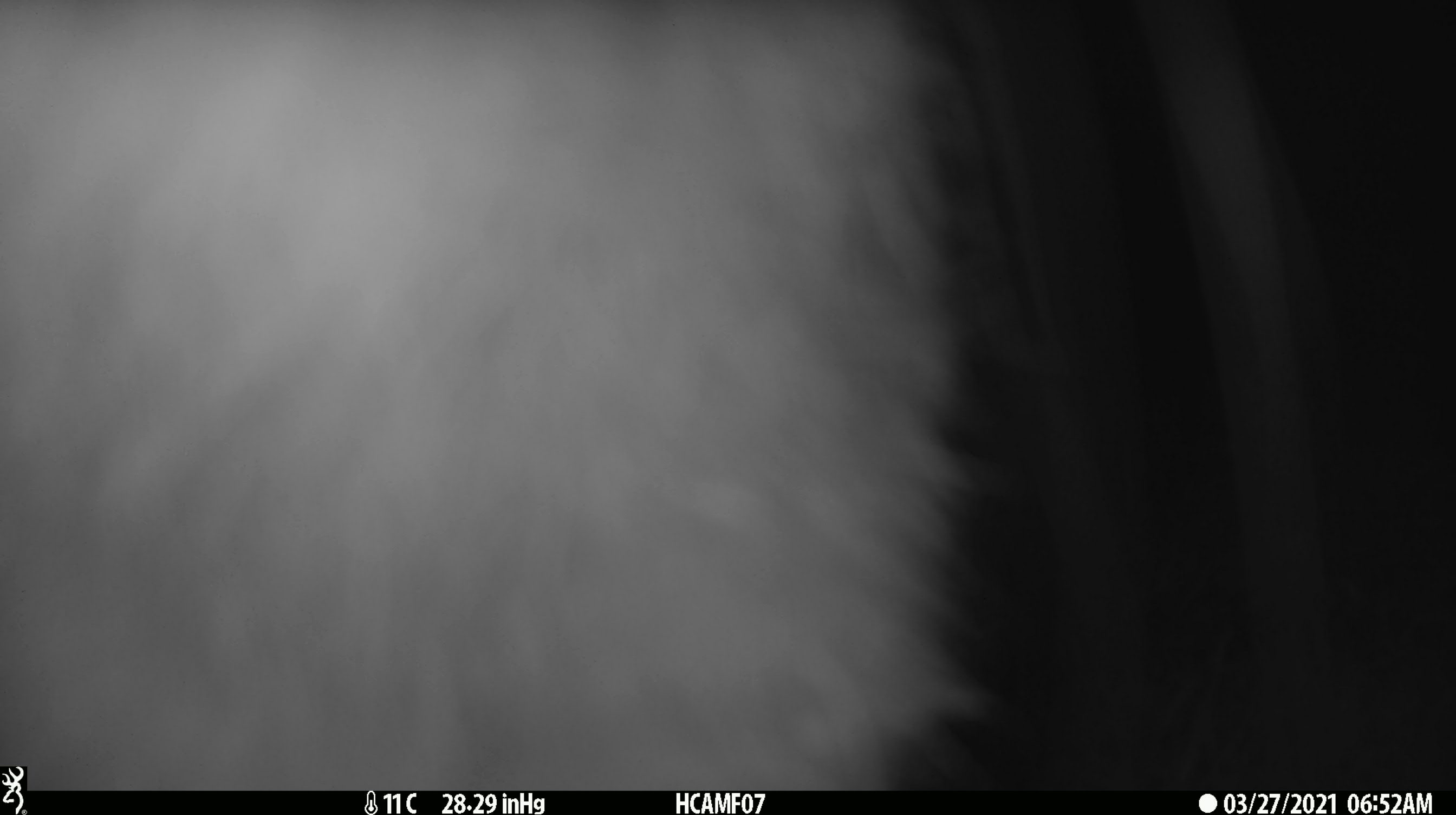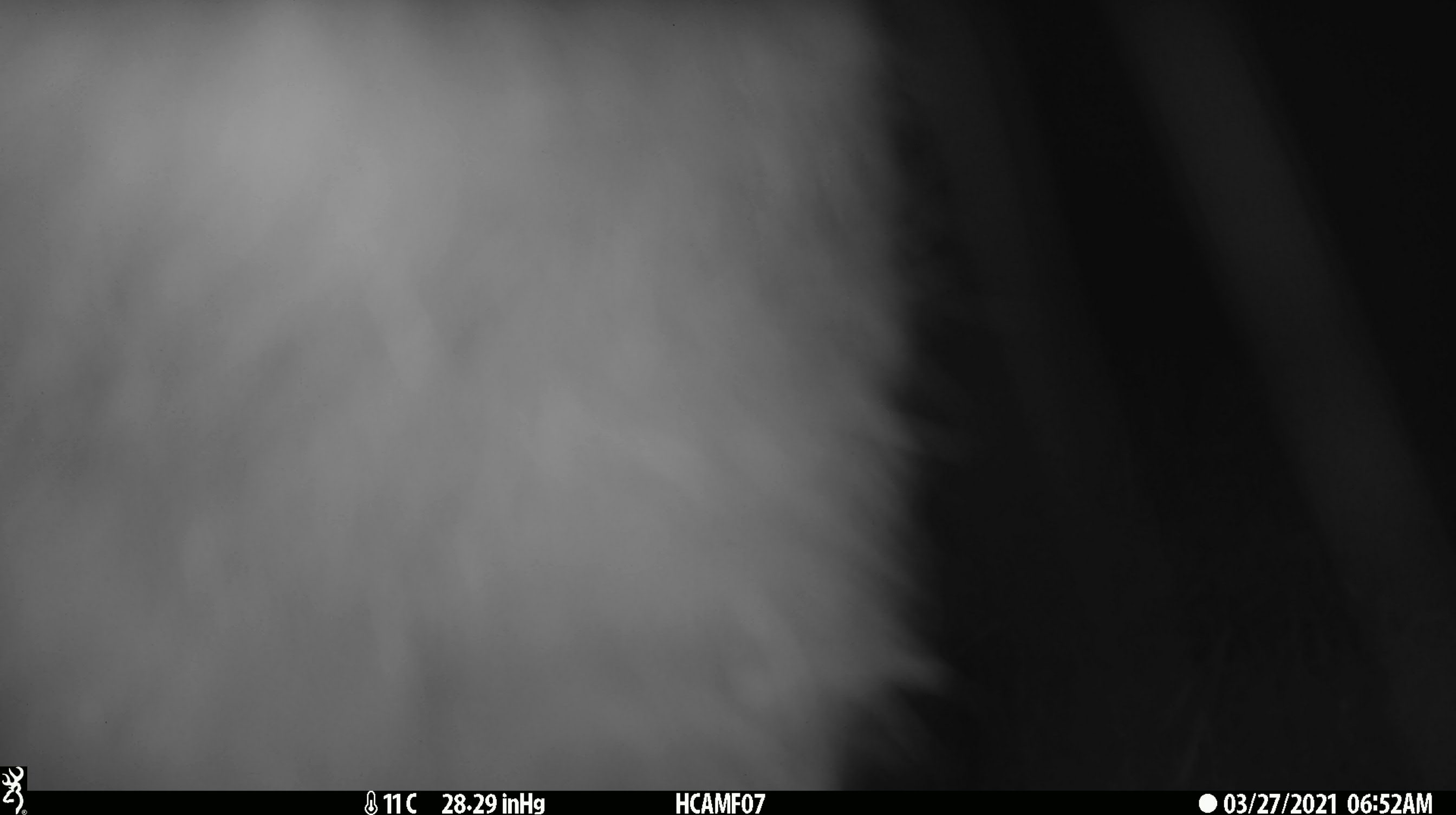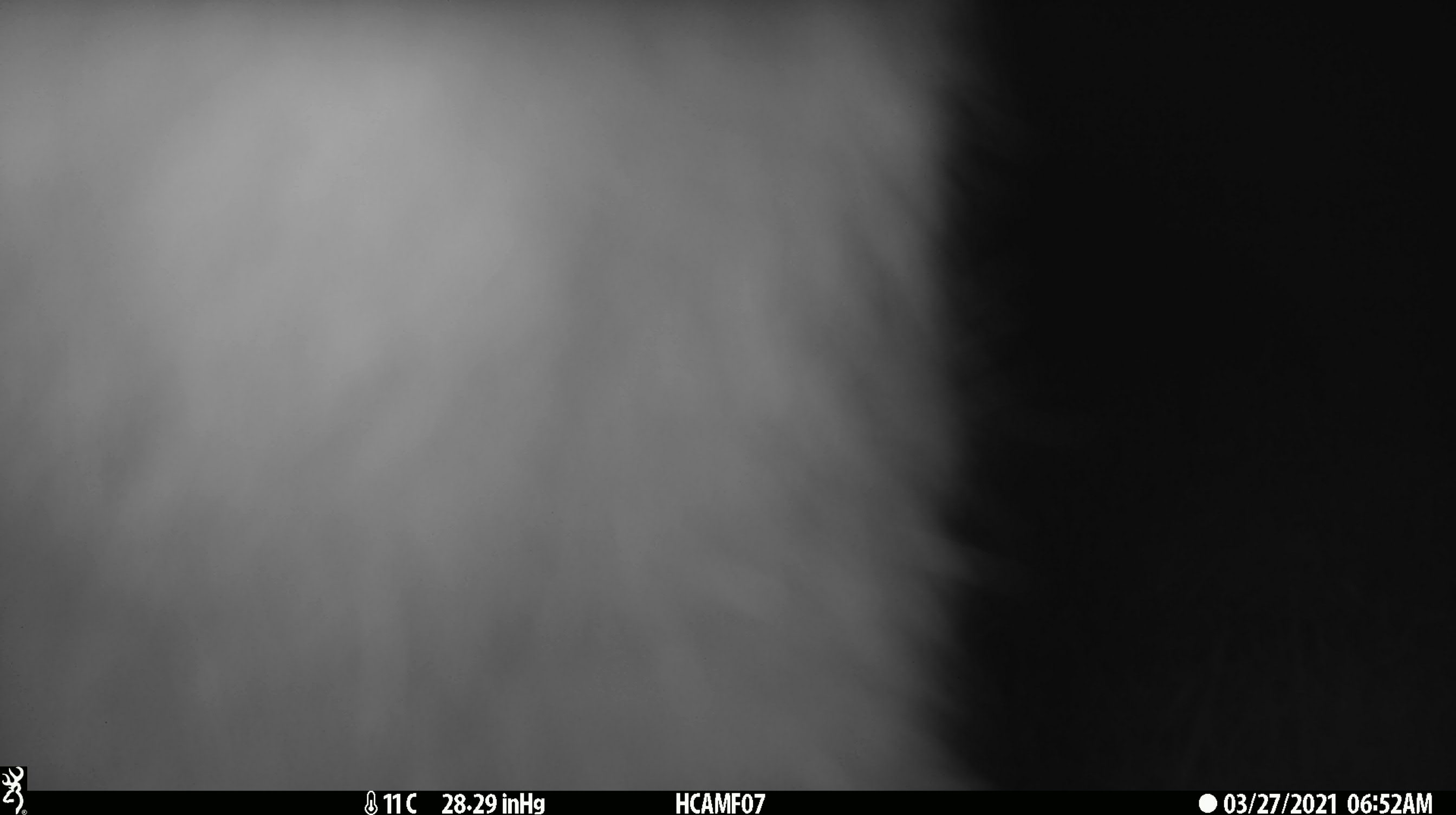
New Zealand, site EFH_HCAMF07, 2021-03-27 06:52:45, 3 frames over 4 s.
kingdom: Animalia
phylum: Chordata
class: Mammalia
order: Lagomorpha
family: Leporidae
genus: Lepus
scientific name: Lepus europaeus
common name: brown hare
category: hare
Hare (brown hare) (Lepus europaeus).